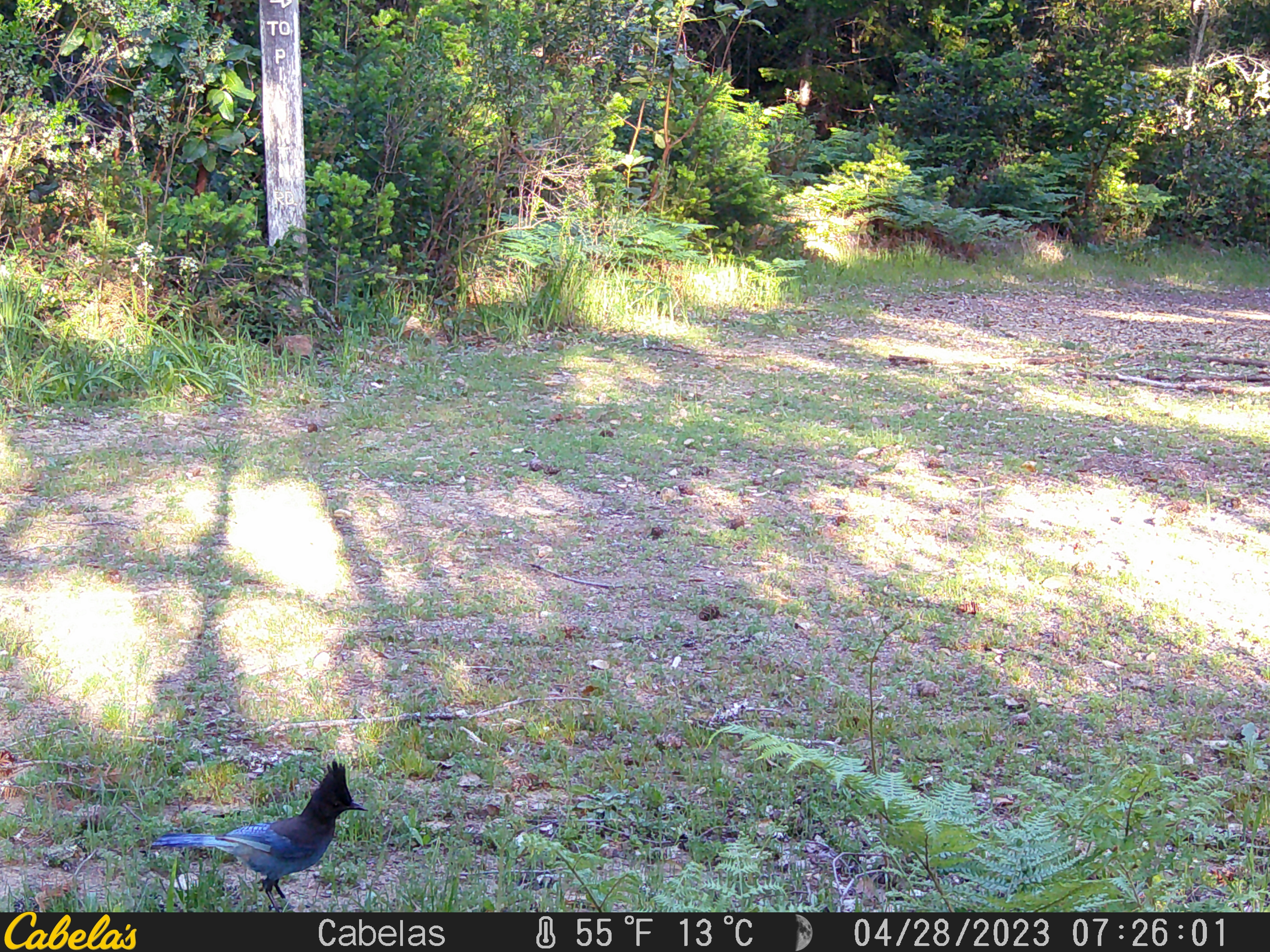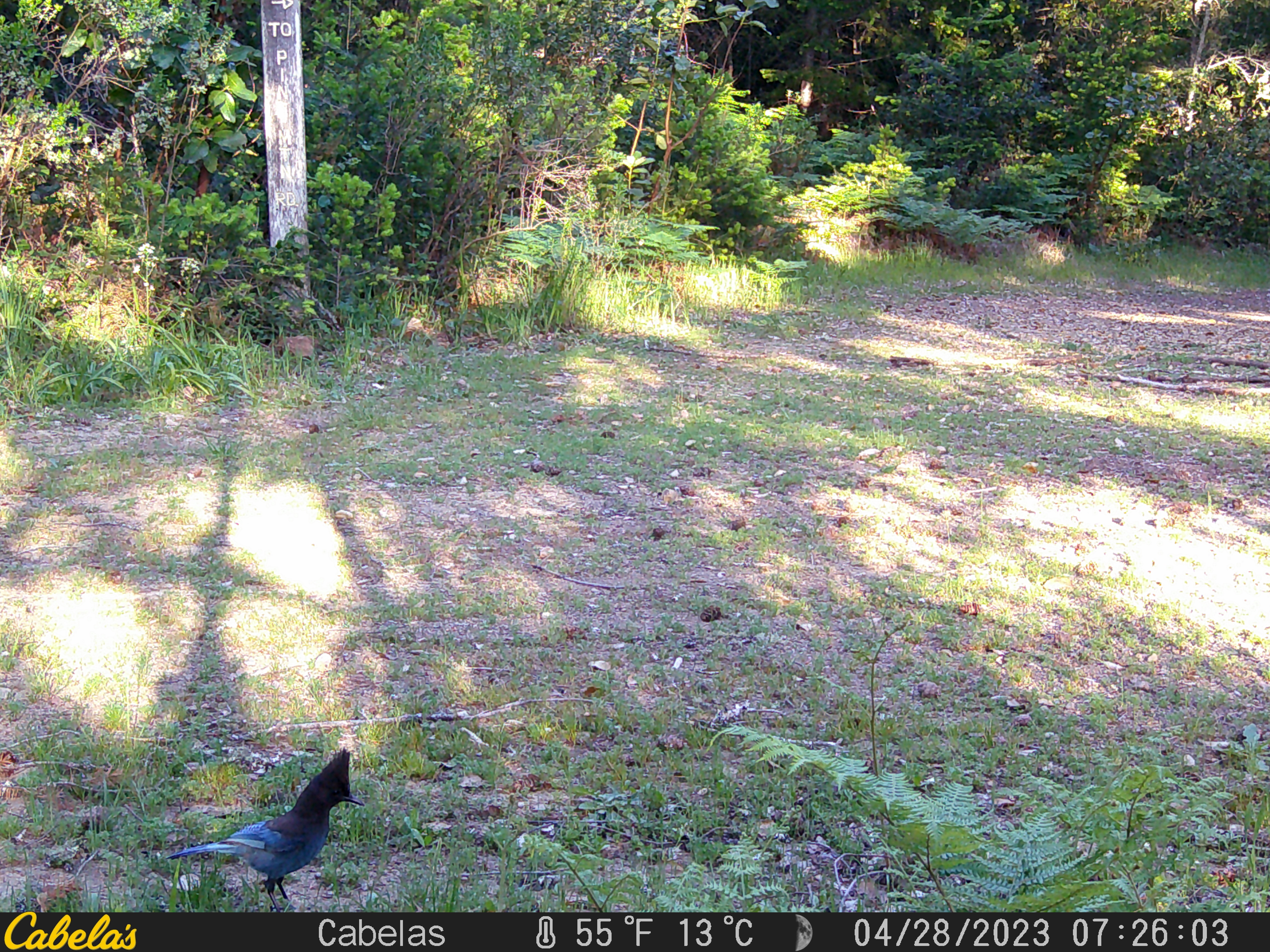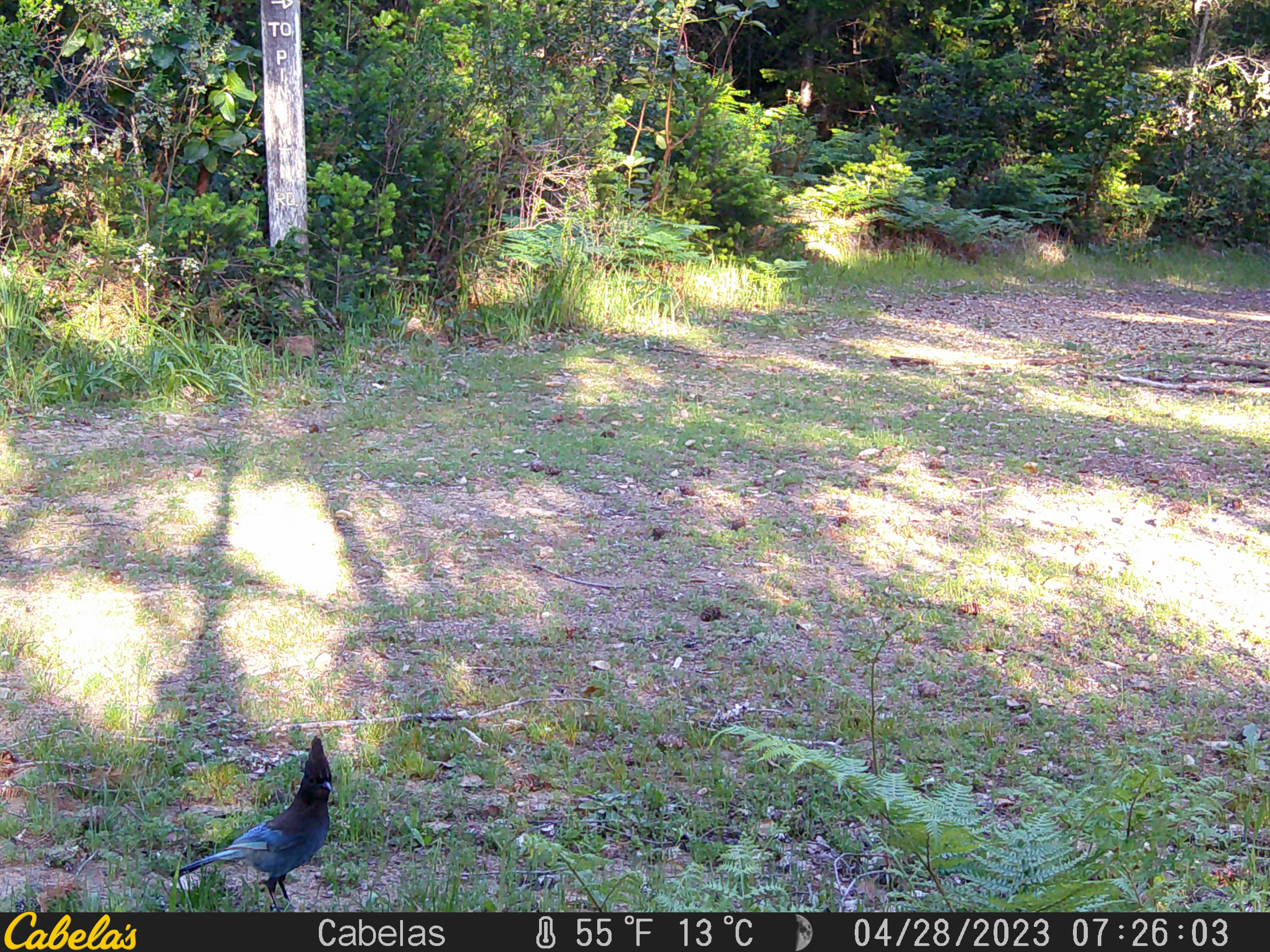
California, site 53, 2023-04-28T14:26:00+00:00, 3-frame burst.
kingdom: Animalia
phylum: Chordata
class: Aves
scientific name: Aves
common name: bird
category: unknown bird